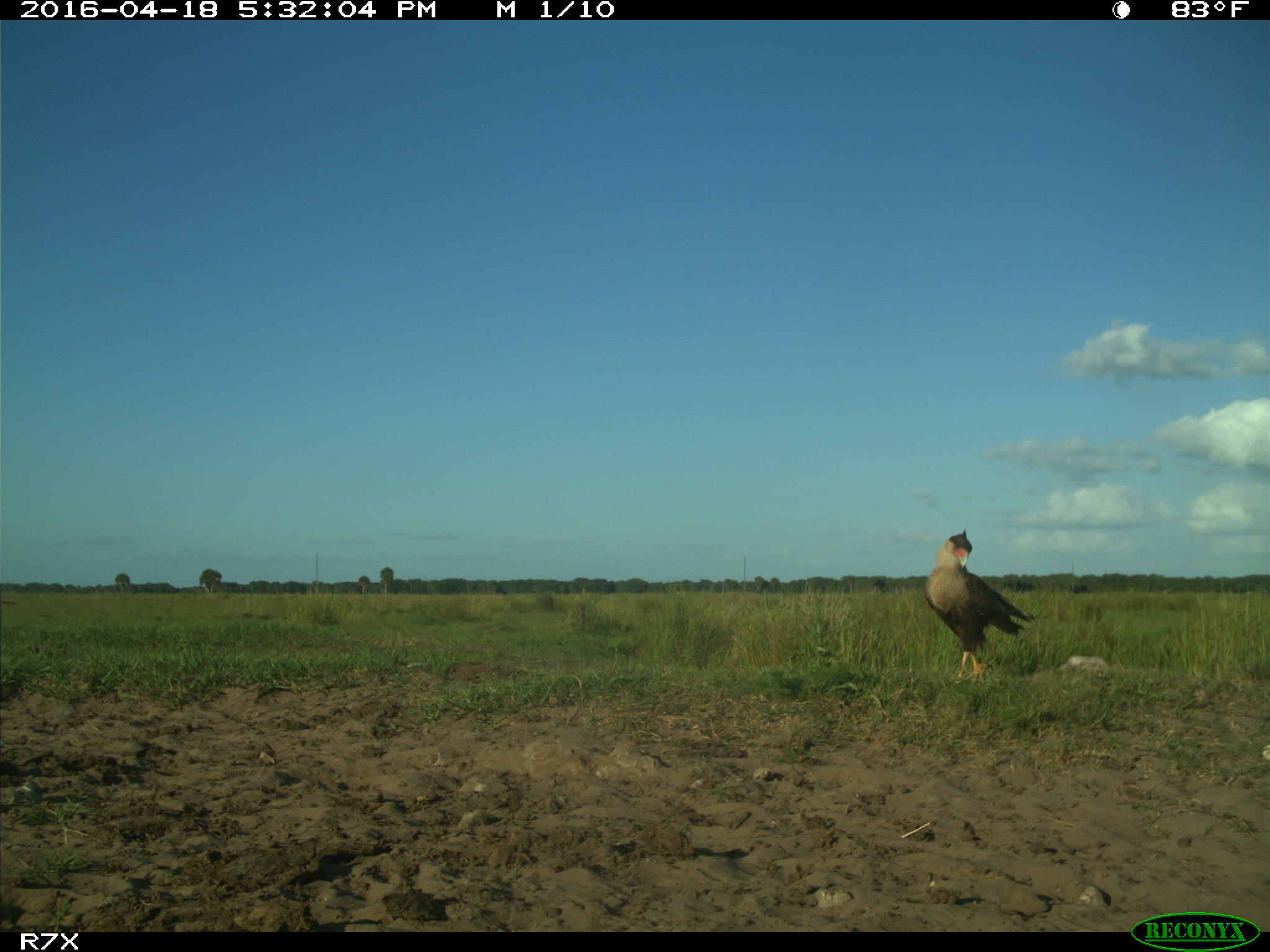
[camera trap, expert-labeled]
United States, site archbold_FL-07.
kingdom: Animalia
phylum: Chordata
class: Aves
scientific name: Aves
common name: birds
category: unidentified bird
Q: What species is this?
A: Unidentified bird (birds) (Aves).